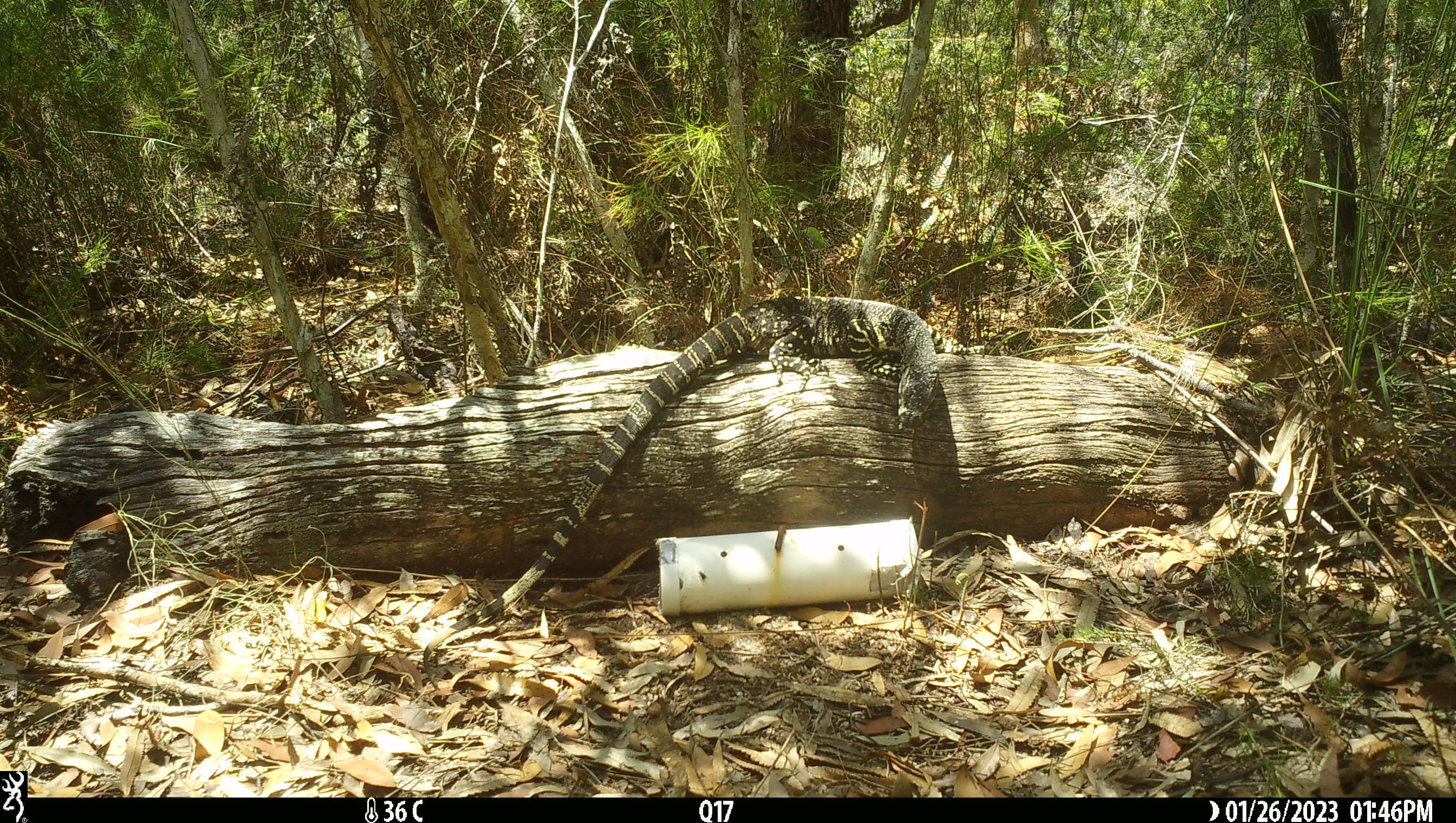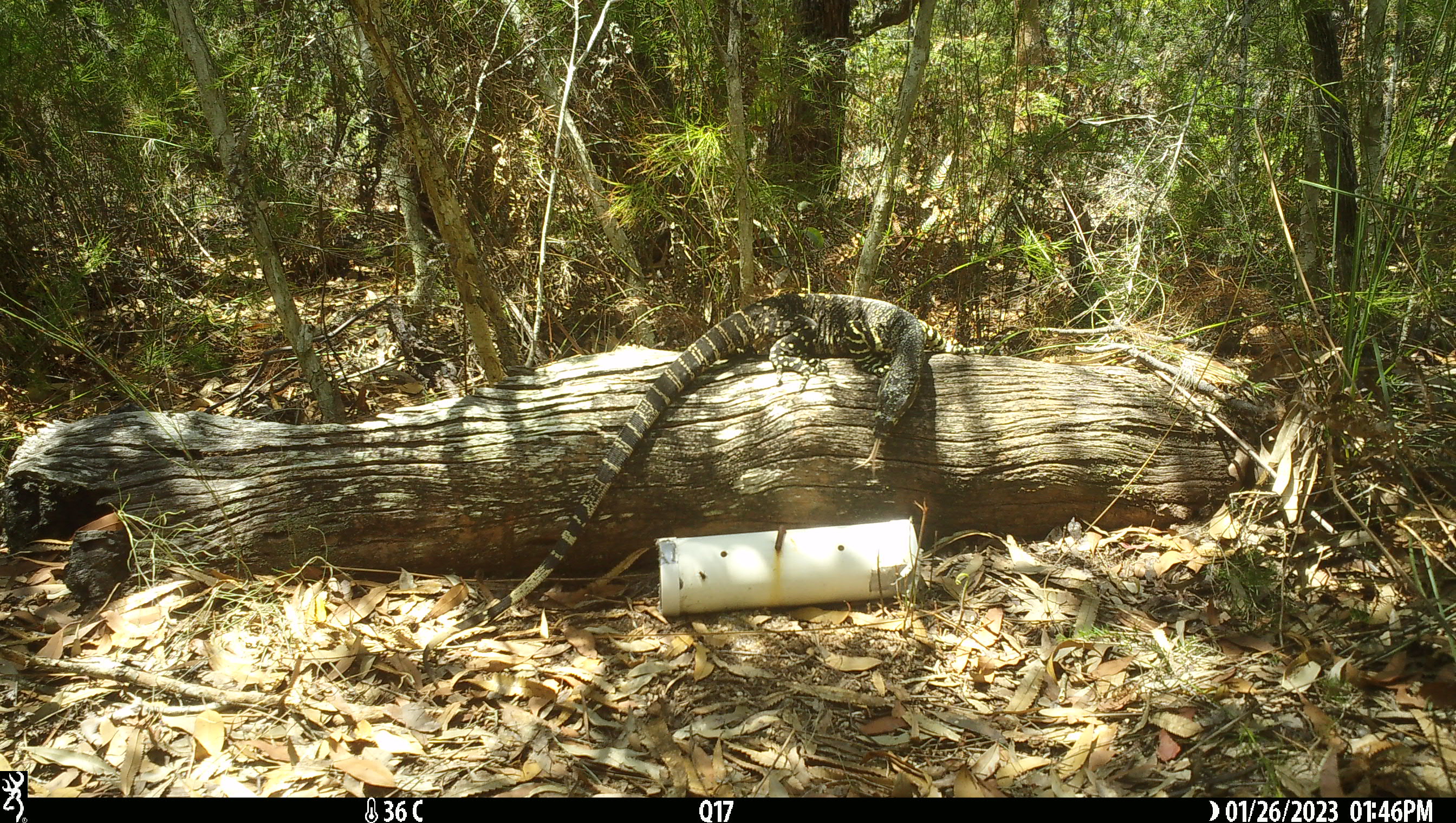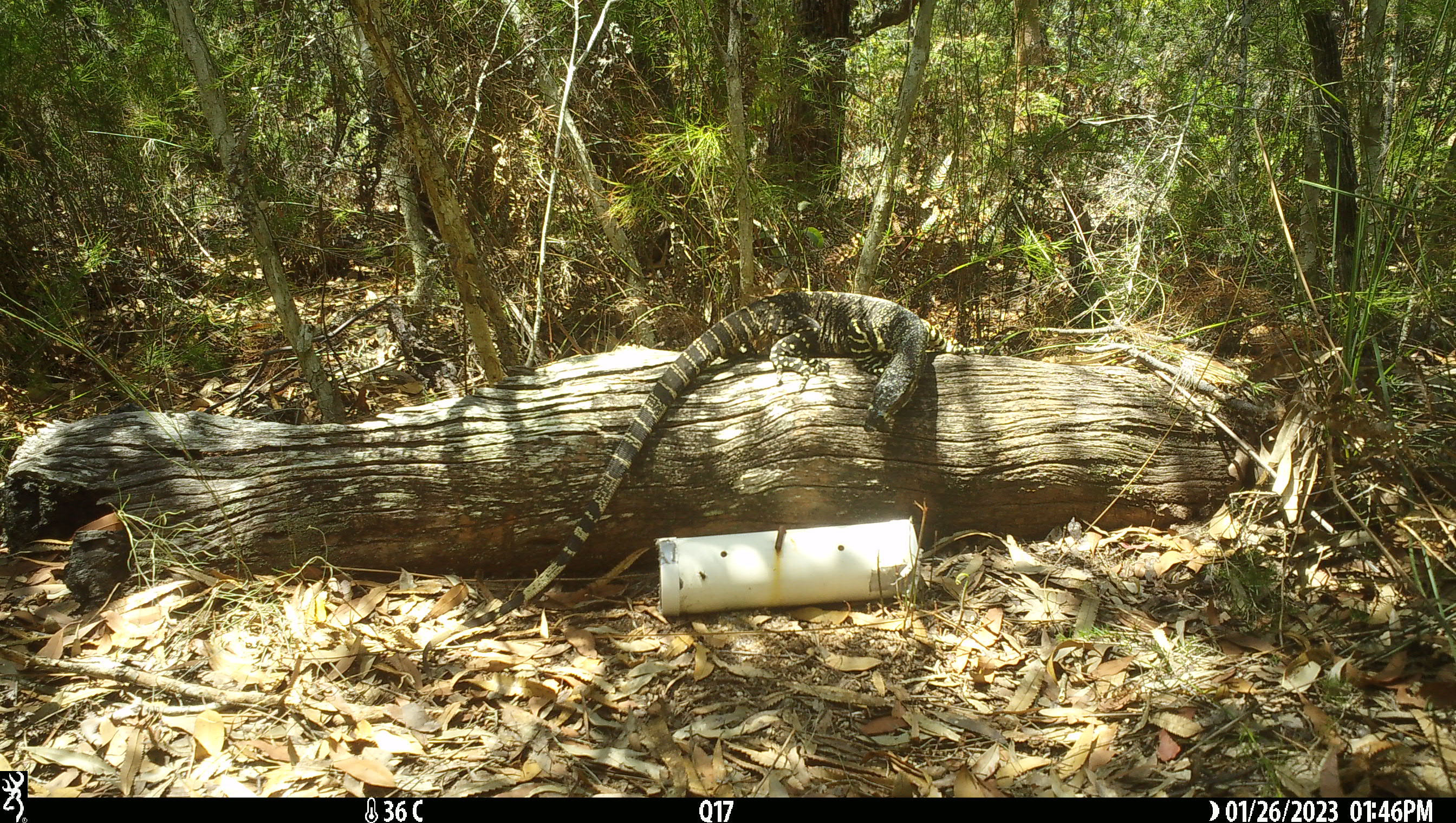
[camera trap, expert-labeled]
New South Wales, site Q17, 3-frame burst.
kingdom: Animalia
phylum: Chordata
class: Reptilia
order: Squamata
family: Varanidae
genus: Varanus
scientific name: Varanus varius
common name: lace monitor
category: goanna